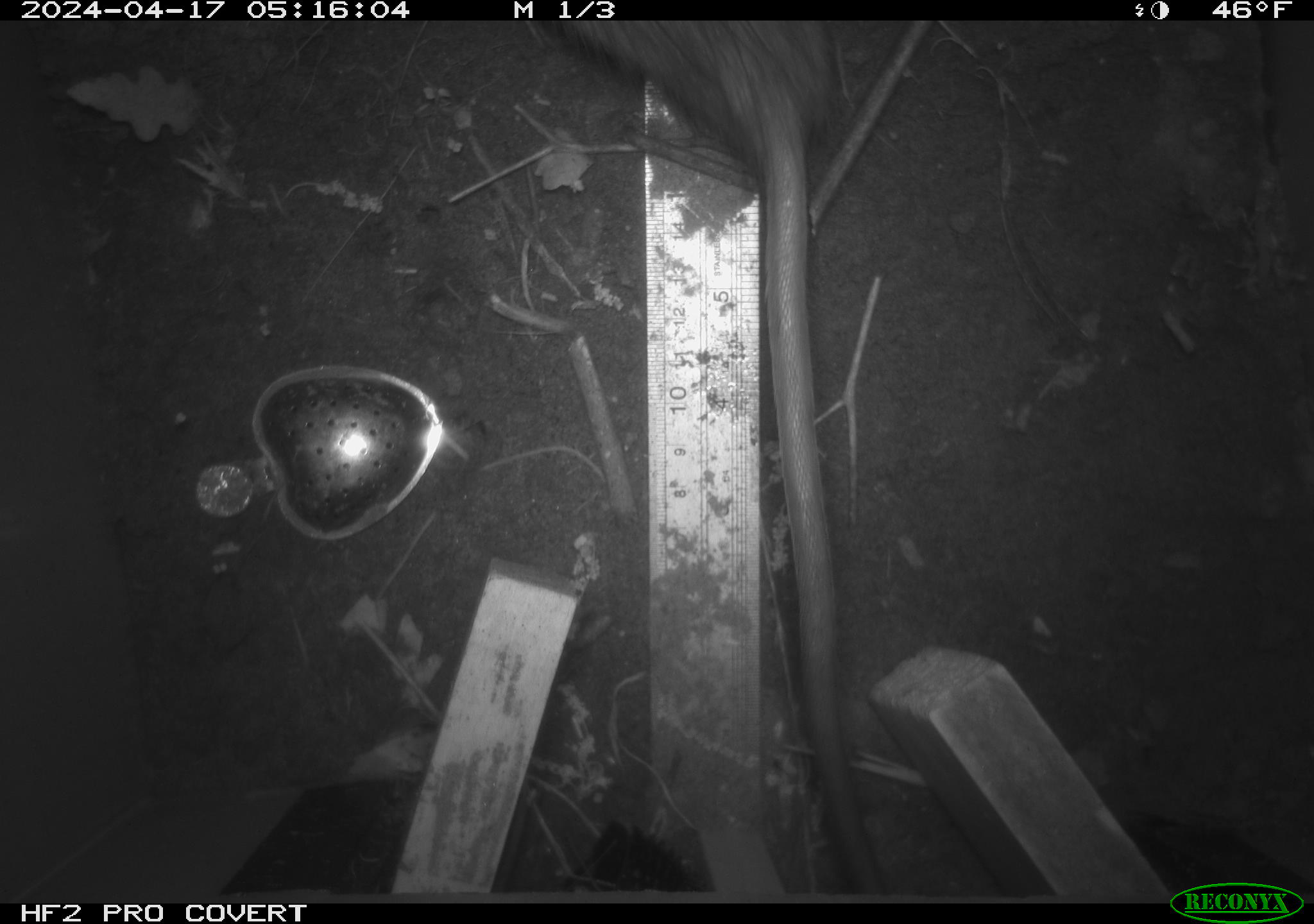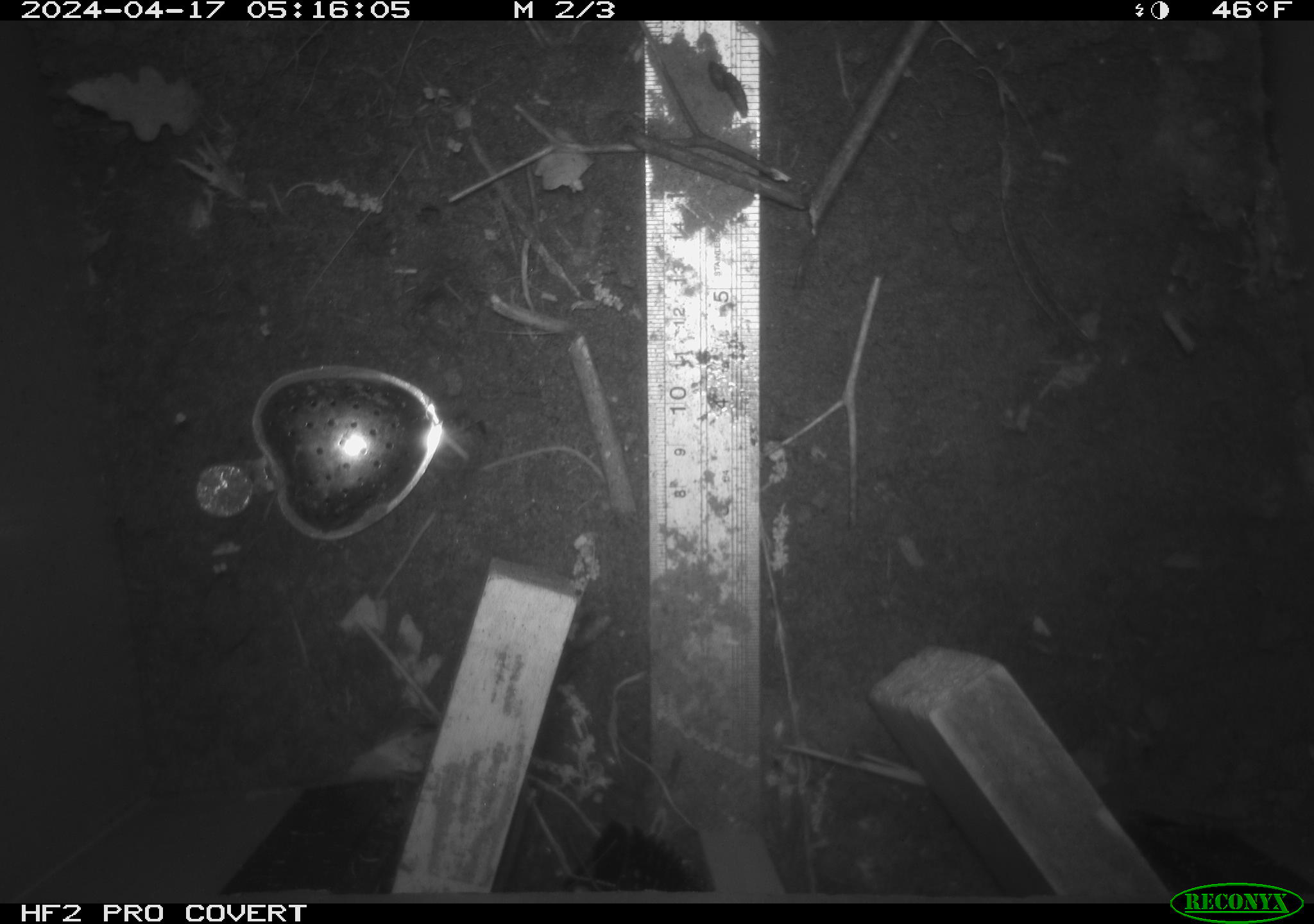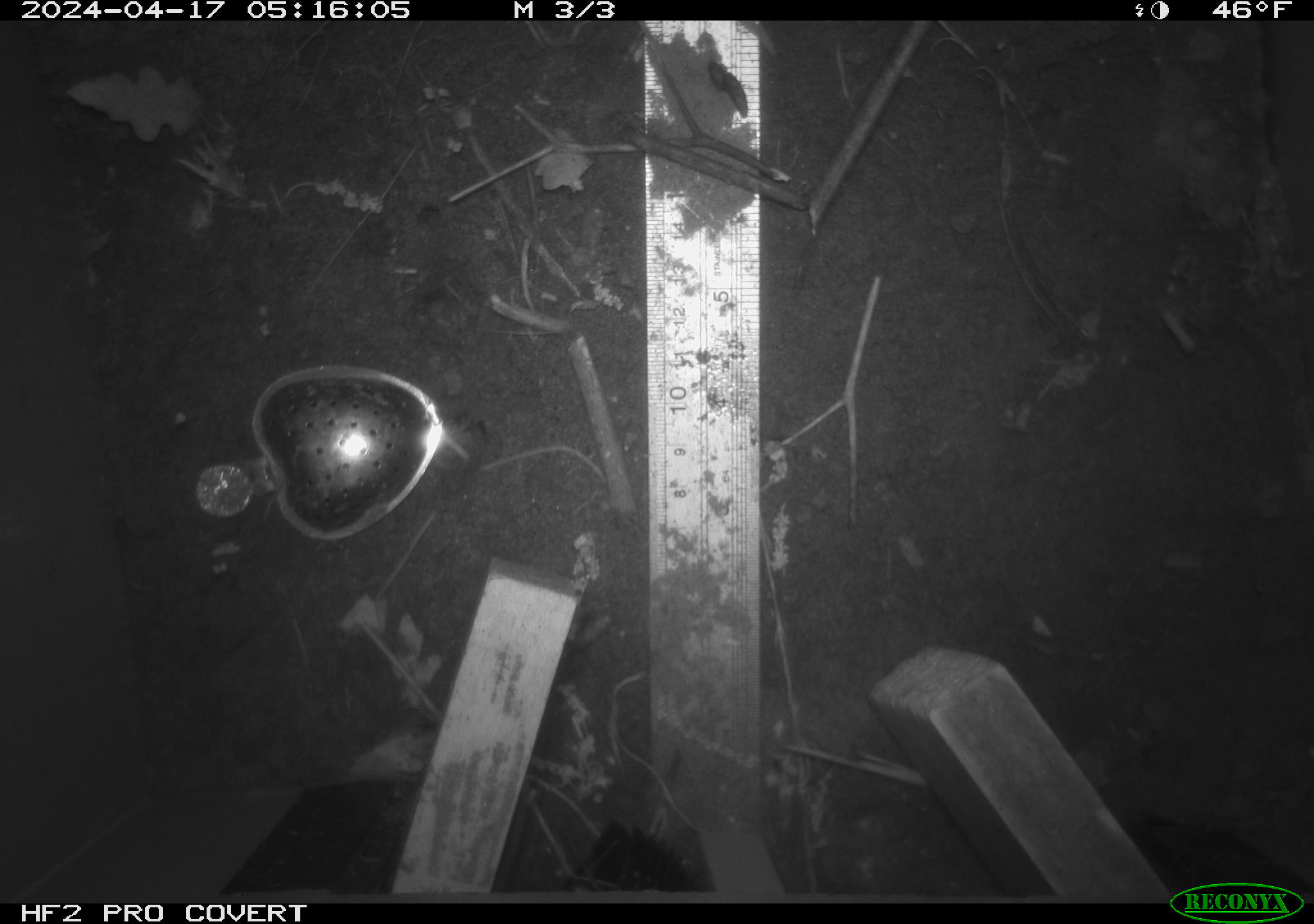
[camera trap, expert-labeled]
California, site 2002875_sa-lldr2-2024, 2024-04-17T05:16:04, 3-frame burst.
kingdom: Animalia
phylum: Chordata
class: Mammalia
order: Rodentia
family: Muridae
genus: Rattus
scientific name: Rattus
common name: rat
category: rattus species